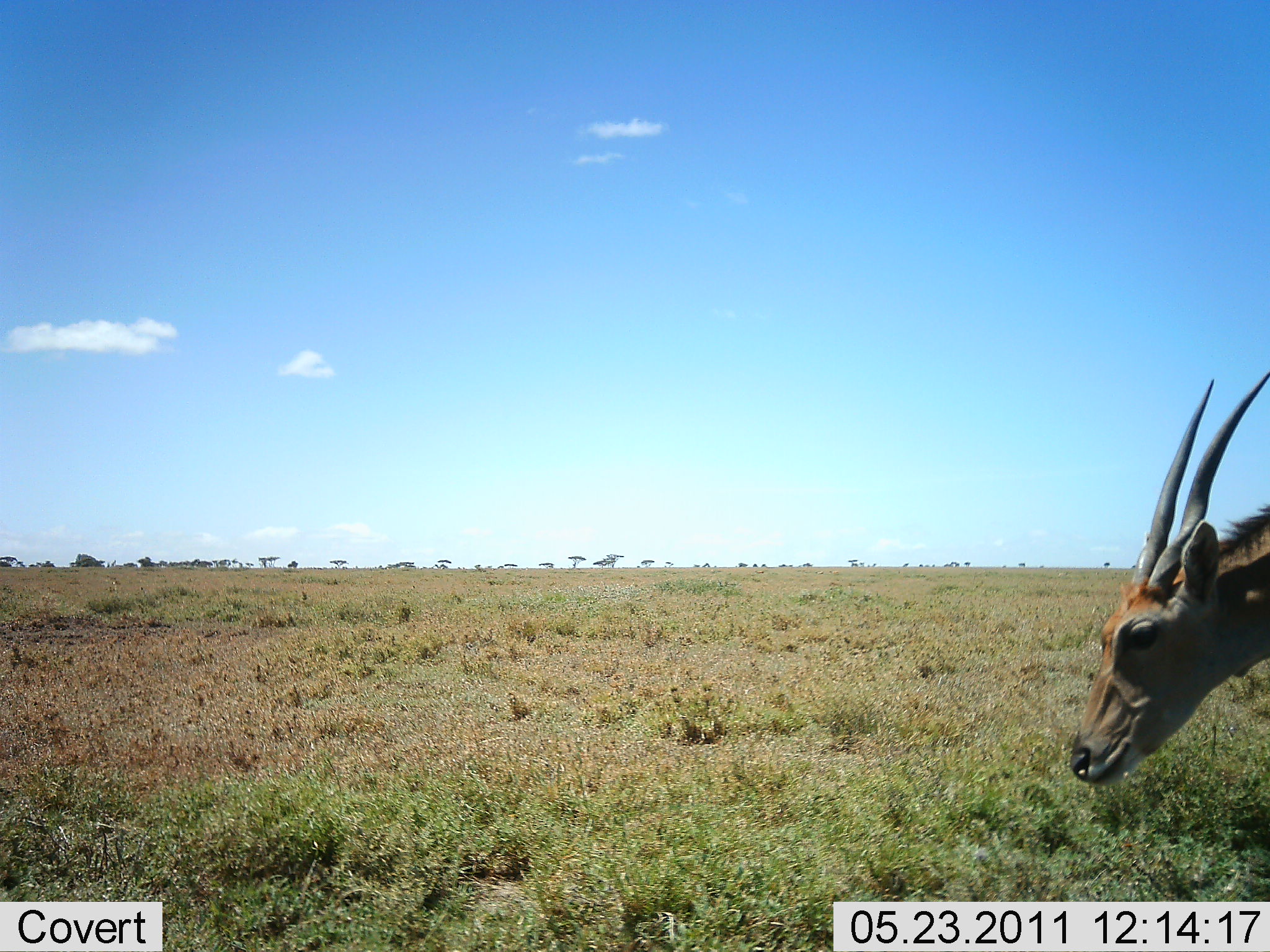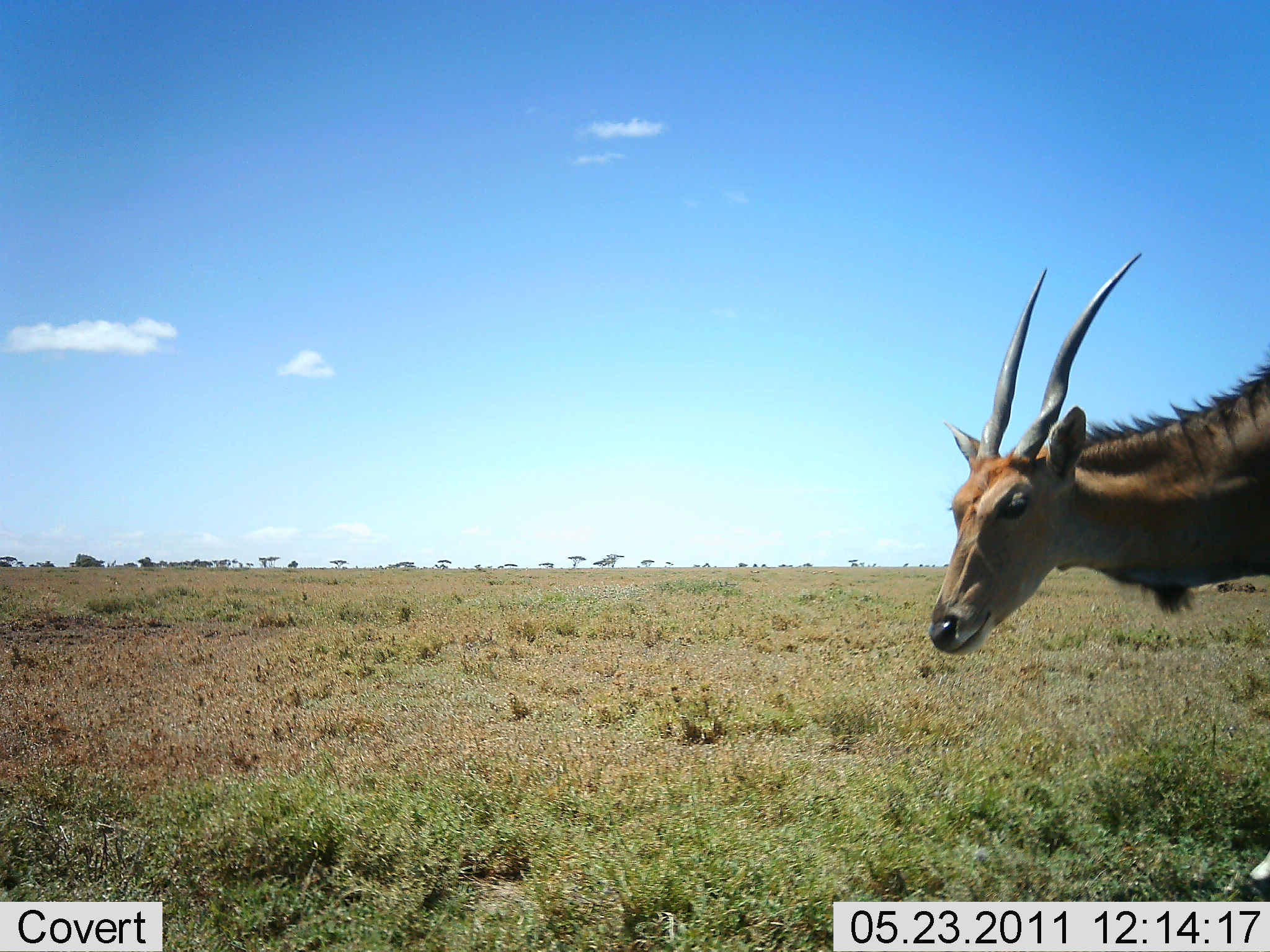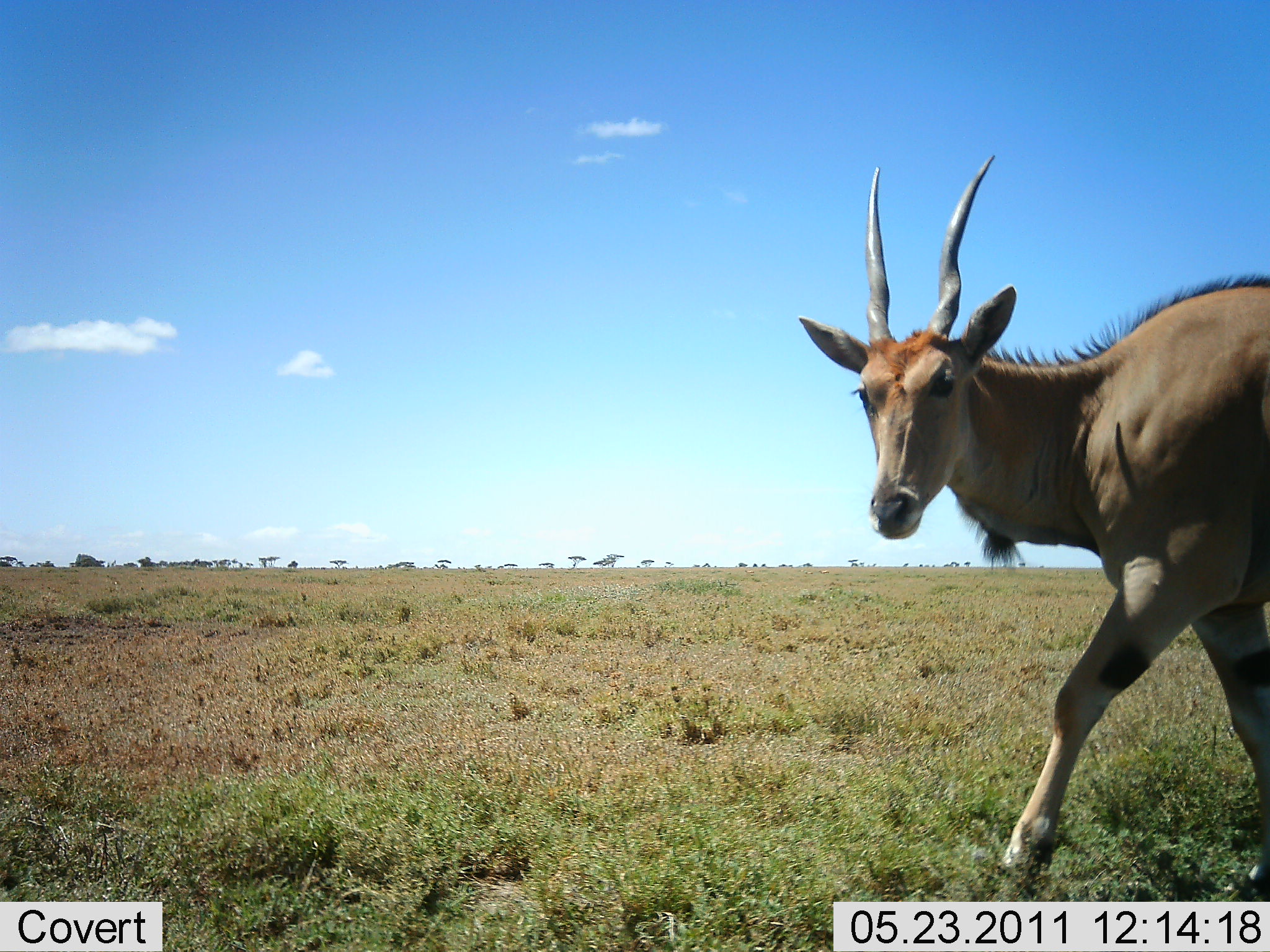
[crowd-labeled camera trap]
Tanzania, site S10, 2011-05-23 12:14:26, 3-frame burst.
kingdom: Animalia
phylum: Chordata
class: Mammalia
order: Artiodactyla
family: Bovidae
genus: Tragelaphus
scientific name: Tragelaphus oryx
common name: eland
Eland (Tragelaphus oryx), count 1. Behavior (volunteer vote fractions): standing 29%, resting 0%, moving 71%, interacting 0%. Young present (vote fraction): 0%. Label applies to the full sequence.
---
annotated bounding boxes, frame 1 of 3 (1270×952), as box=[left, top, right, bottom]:
animal: box=[1070, 371, 1269, 788]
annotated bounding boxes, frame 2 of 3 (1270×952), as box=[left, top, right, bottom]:
animal: box=[927, 252, 1270, 658]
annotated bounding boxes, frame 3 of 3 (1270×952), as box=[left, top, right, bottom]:
animal: box=[799, 151, 1269, 890]